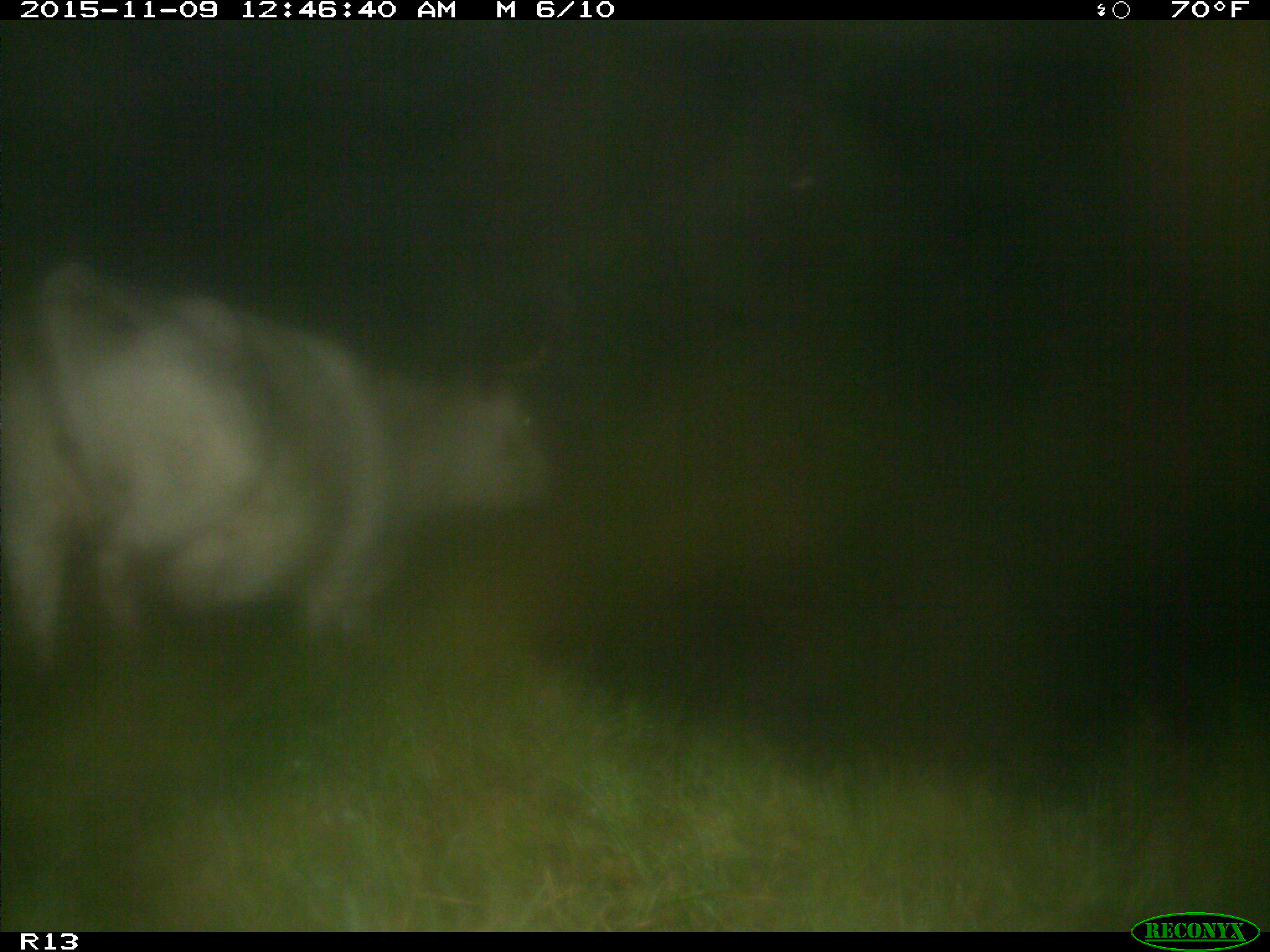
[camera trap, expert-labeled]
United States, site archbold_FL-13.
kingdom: Animalia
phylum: Chordata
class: Mammalia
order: Artiodactyla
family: Bovidae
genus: Bos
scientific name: Bos taurus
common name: domestic cow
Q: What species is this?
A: Bos taurus (domestic cow).